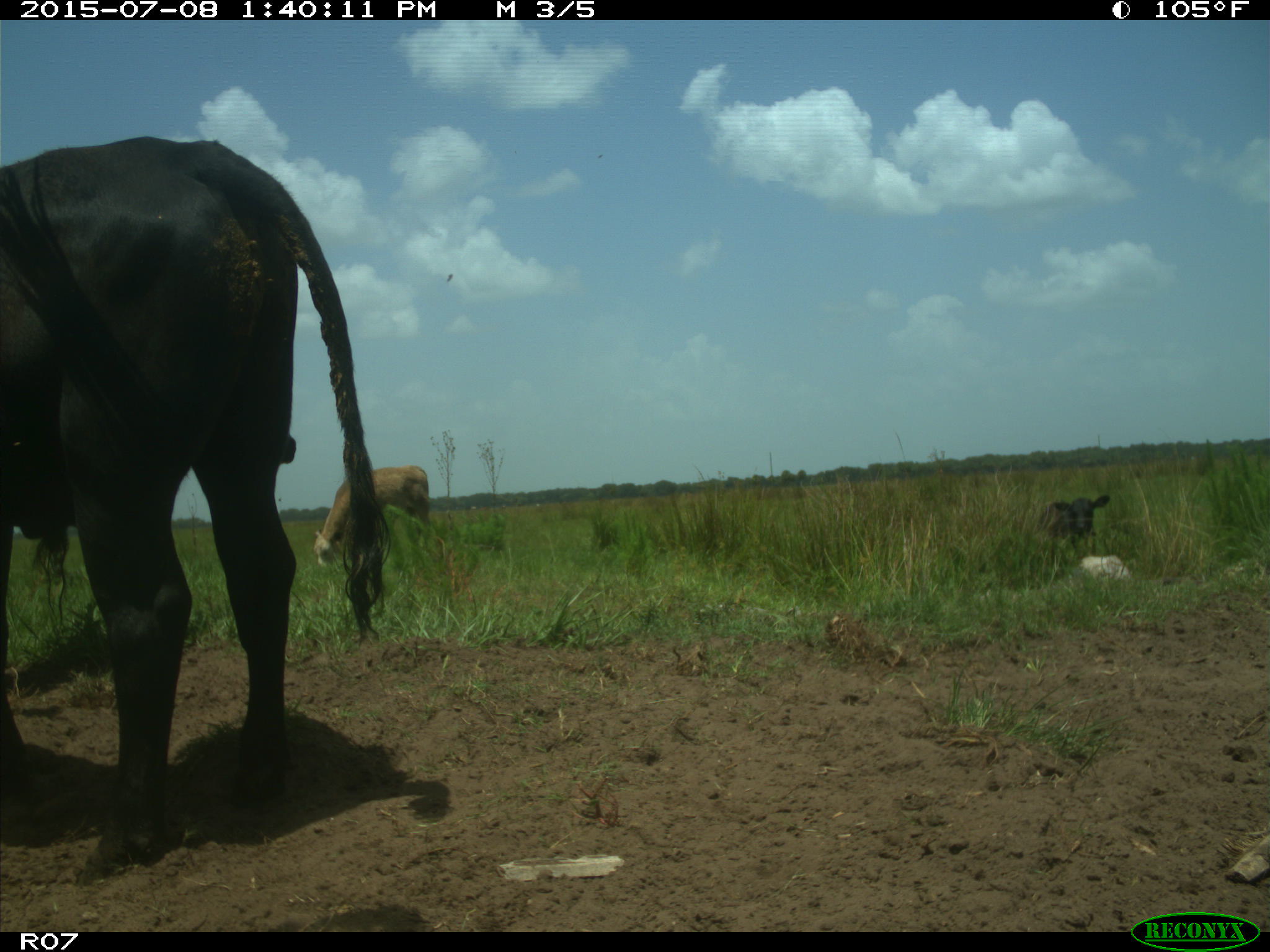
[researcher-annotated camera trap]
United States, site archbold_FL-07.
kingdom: Animalia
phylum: Chordata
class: Mammalia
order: Artiodactyla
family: Bovidae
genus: Bos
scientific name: Bos taurus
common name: domestic cow